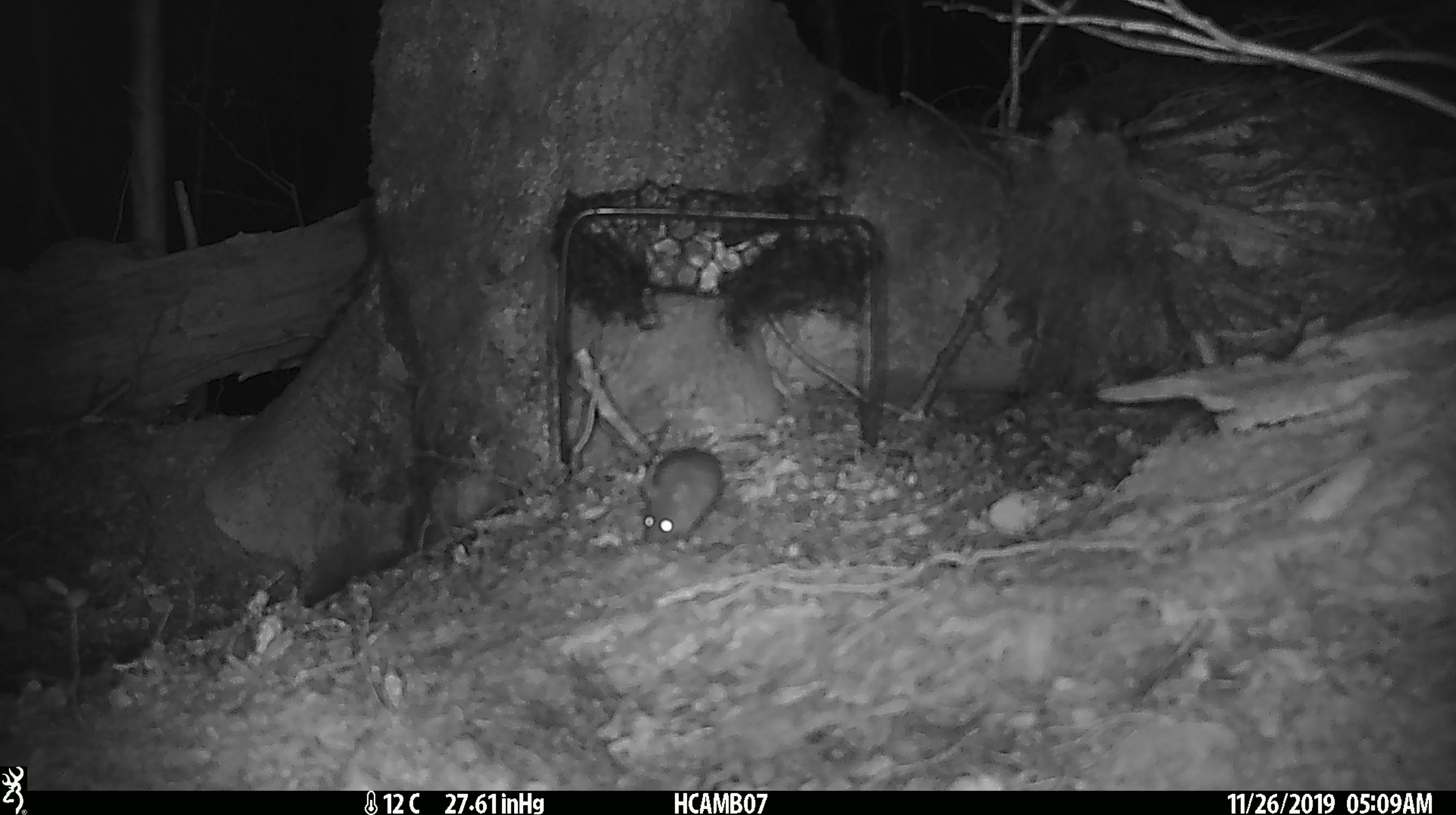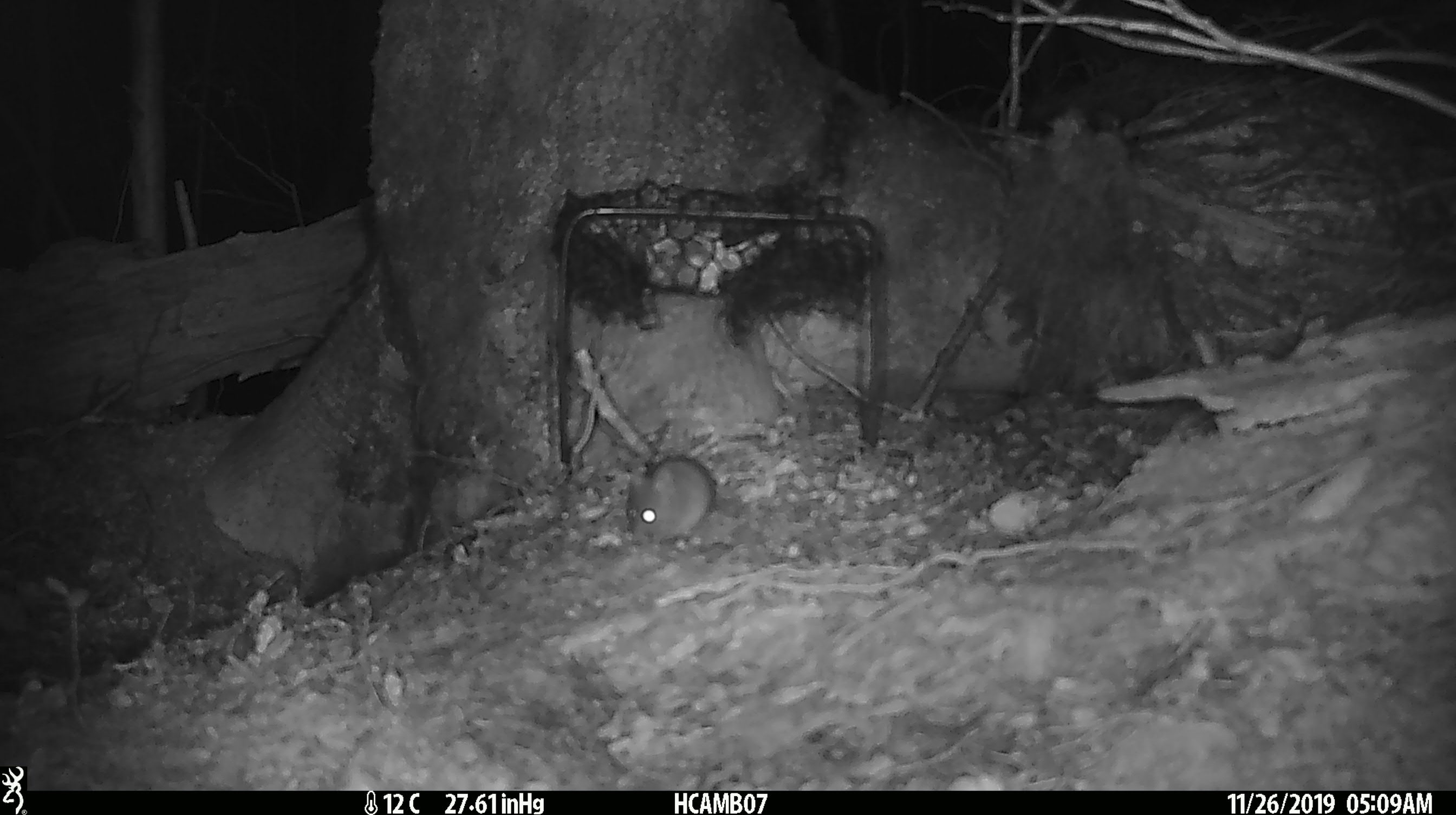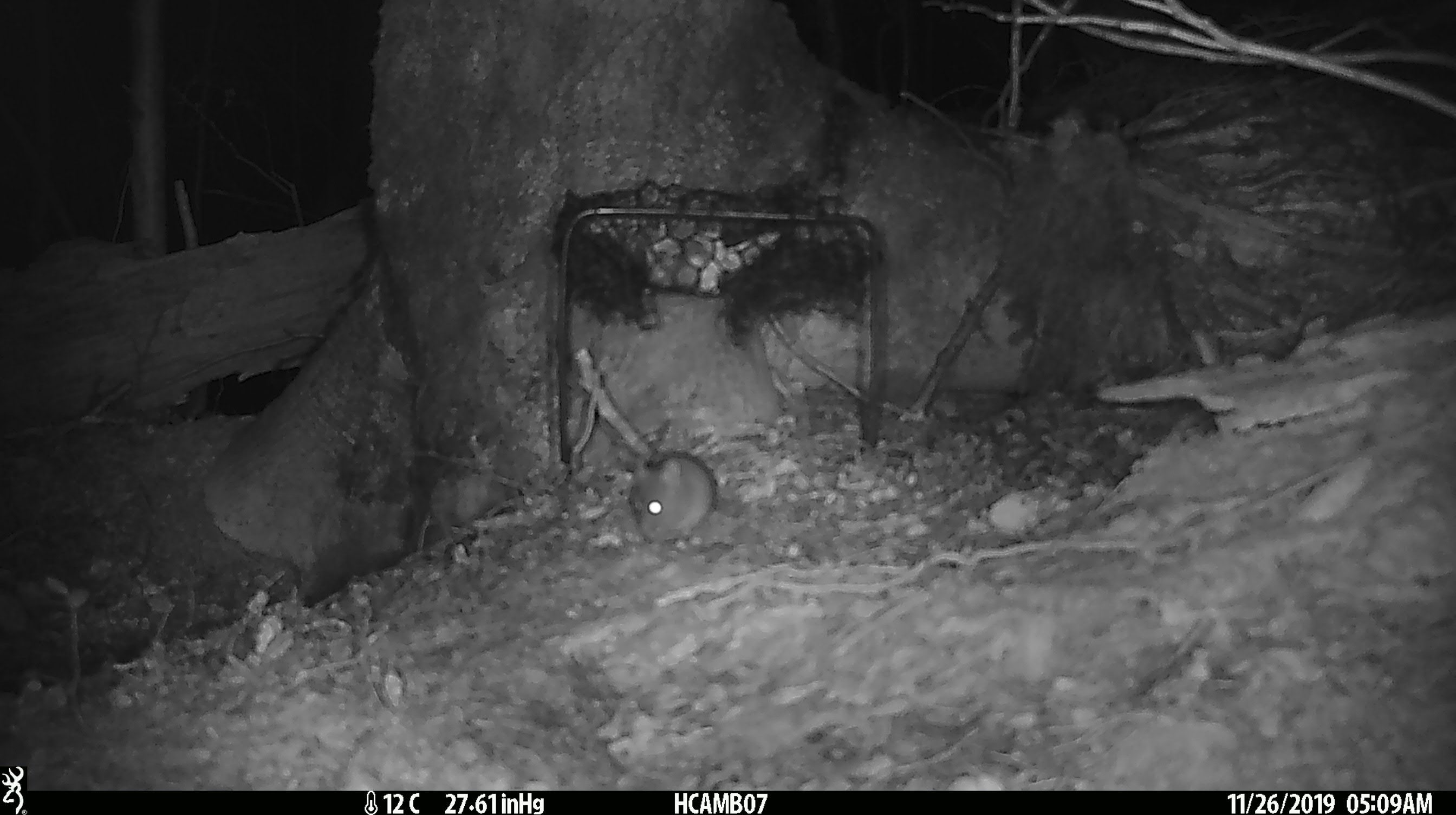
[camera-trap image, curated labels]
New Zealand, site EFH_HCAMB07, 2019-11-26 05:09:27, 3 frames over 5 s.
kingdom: Animalia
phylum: Chordata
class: Mammalia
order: Rodentia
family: Muridae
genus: Mus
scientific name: Mus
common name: mouse